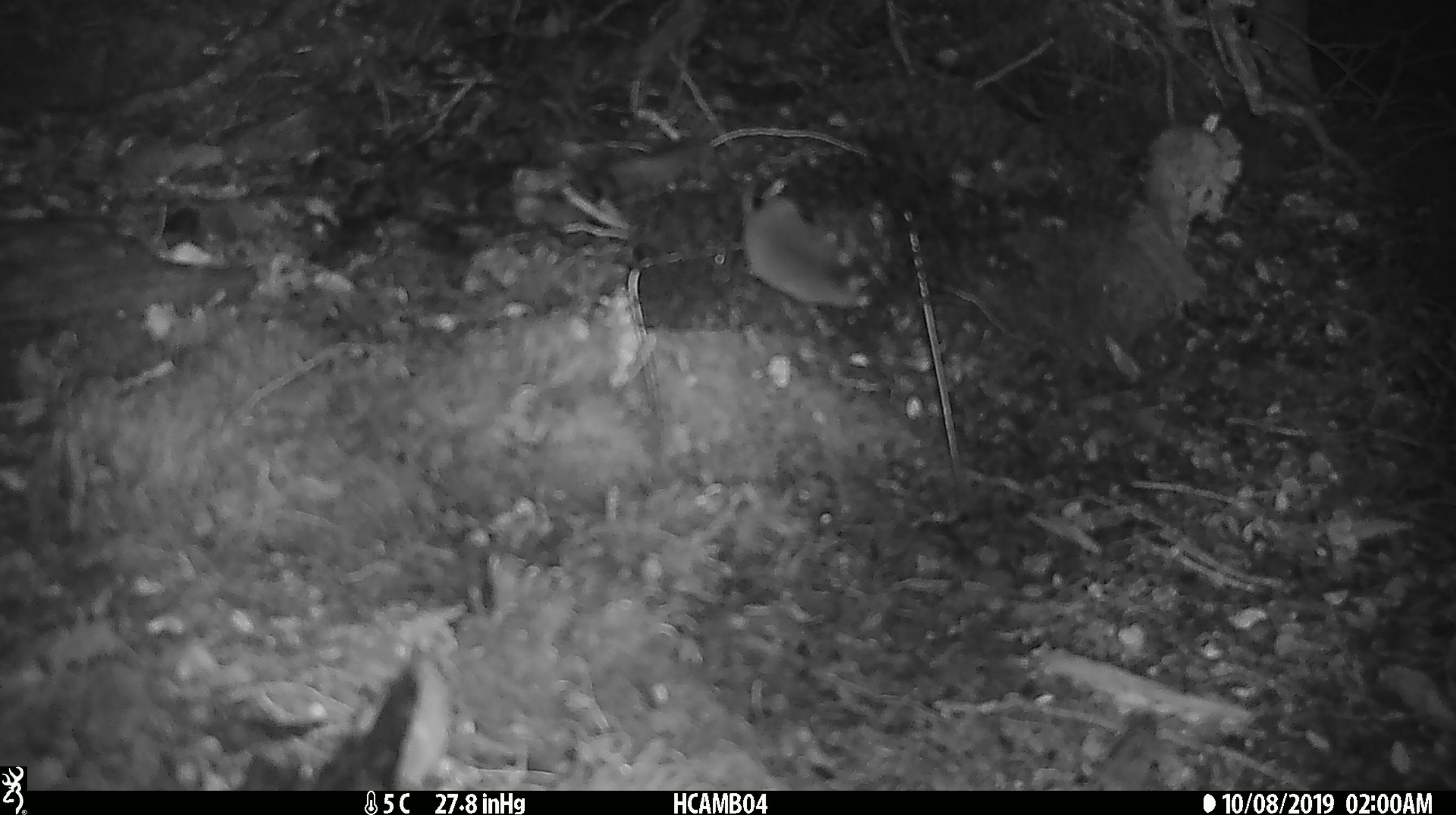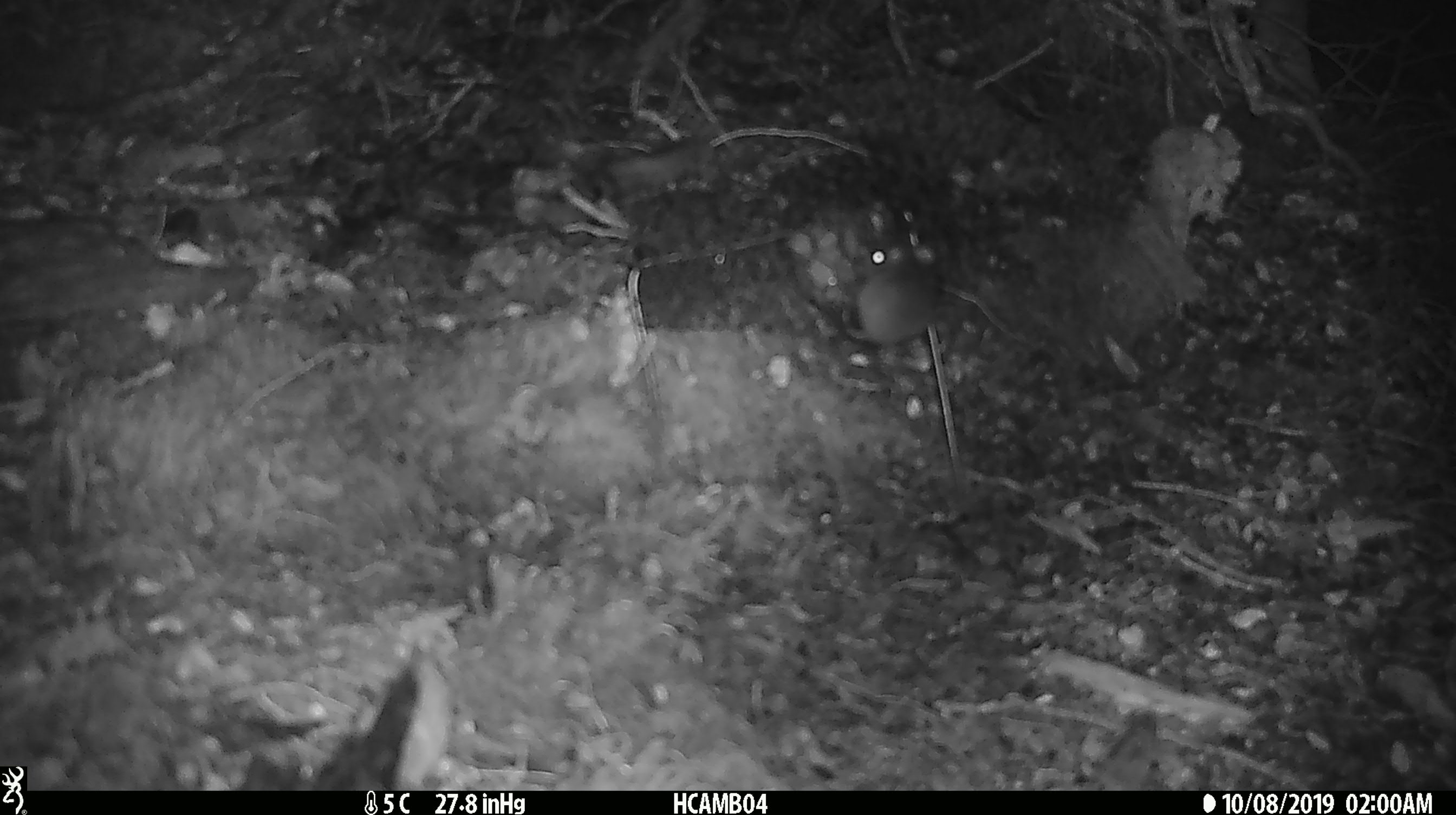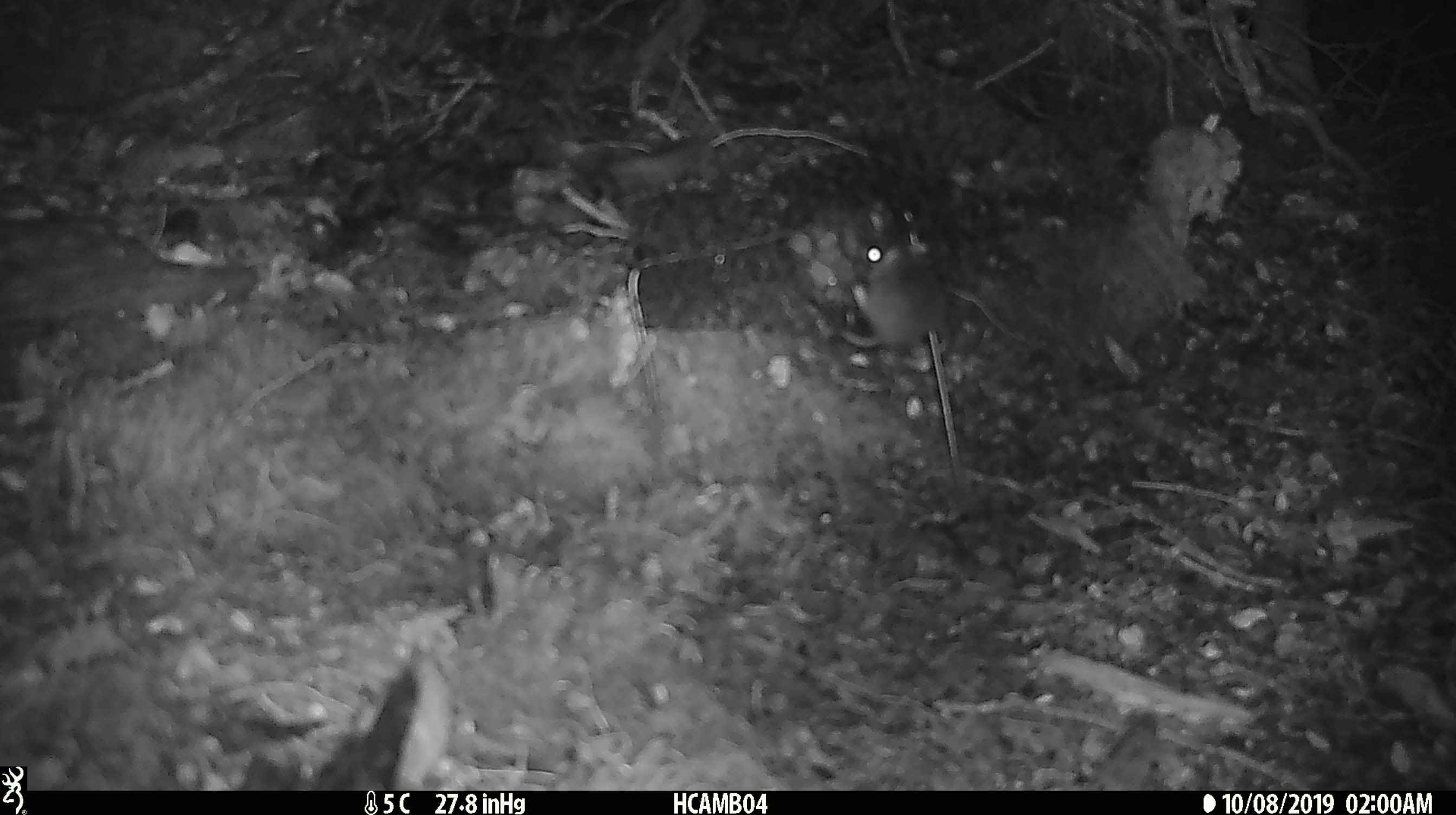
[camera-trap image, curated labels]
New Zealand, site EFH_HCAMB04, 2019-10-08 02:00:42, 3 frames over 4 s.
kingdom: Animalia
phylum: Chordata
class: Mammalia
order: Rodentia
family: Muridae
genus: Mus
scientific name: Mus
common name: mouse